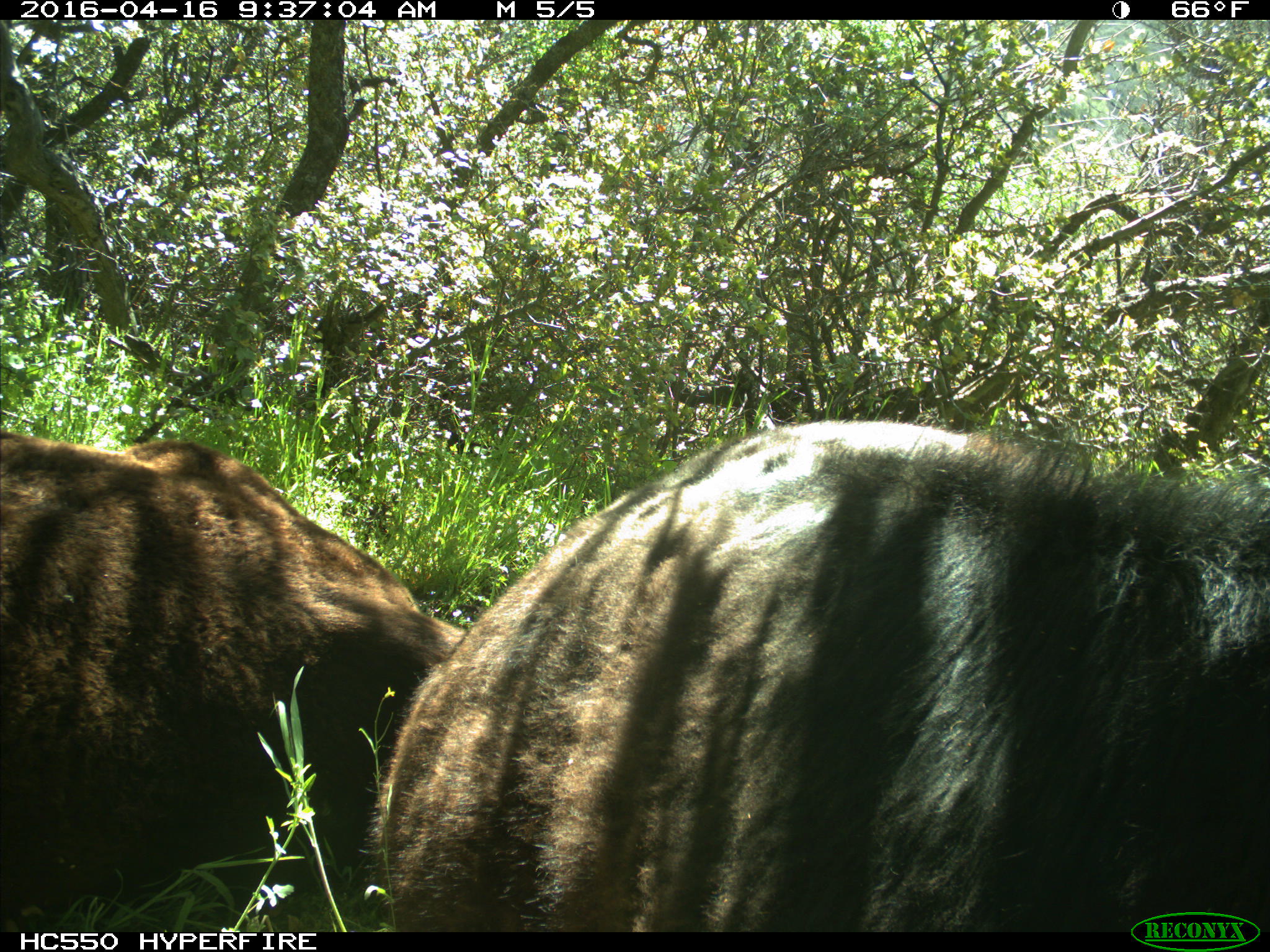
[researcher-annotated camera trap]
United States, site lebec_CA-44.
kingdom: Animalia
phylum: Chordata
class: Mammalia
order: Artiodactyla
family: Bovidae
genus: Bos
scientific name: Bos taurus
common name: domestic cow